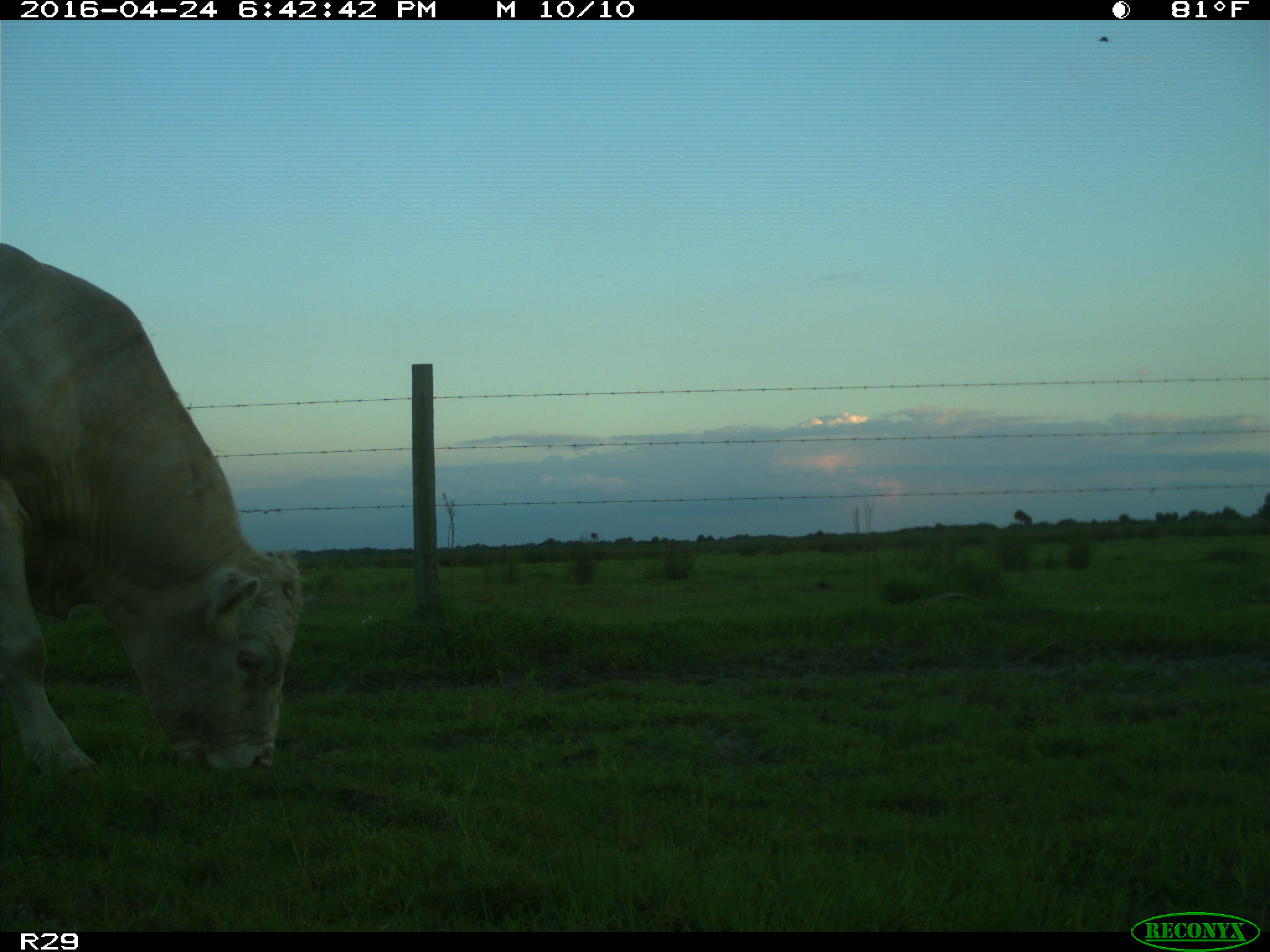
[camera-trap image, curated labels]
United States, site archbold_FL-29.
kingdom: Animalia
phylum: Chordata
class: Mammalia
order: Artiodactyla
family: Bovidae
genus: Bos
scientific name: Bos taurus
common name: domestic cow